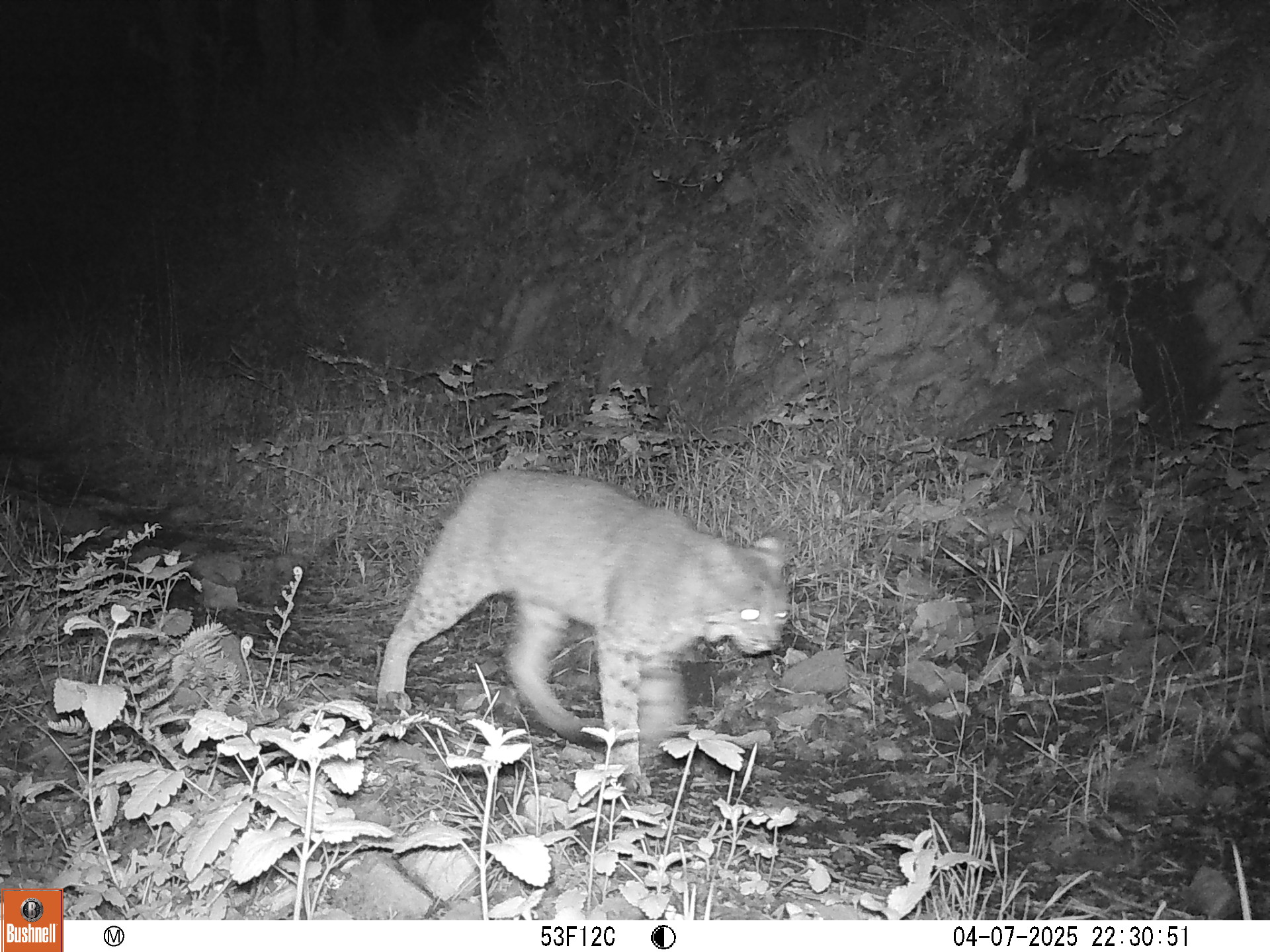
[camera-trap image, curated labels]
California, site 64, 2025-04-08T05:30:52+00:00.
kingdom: Animalia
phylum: Chordata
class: Mammalia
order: Carnivora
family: Felidae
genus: Lynx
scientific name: Lynx rufus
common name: bobcat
Bobcat (Lynx rufus).